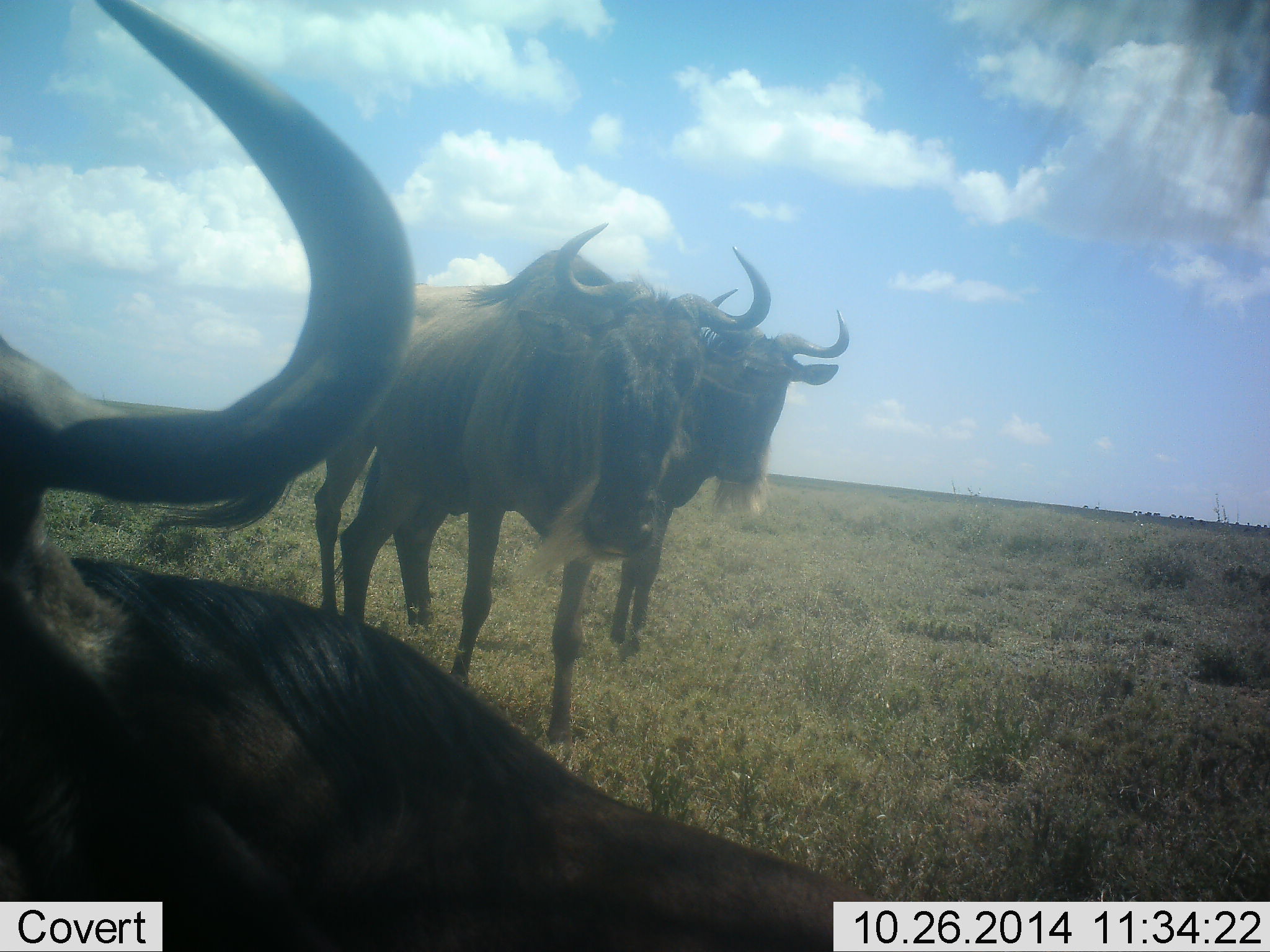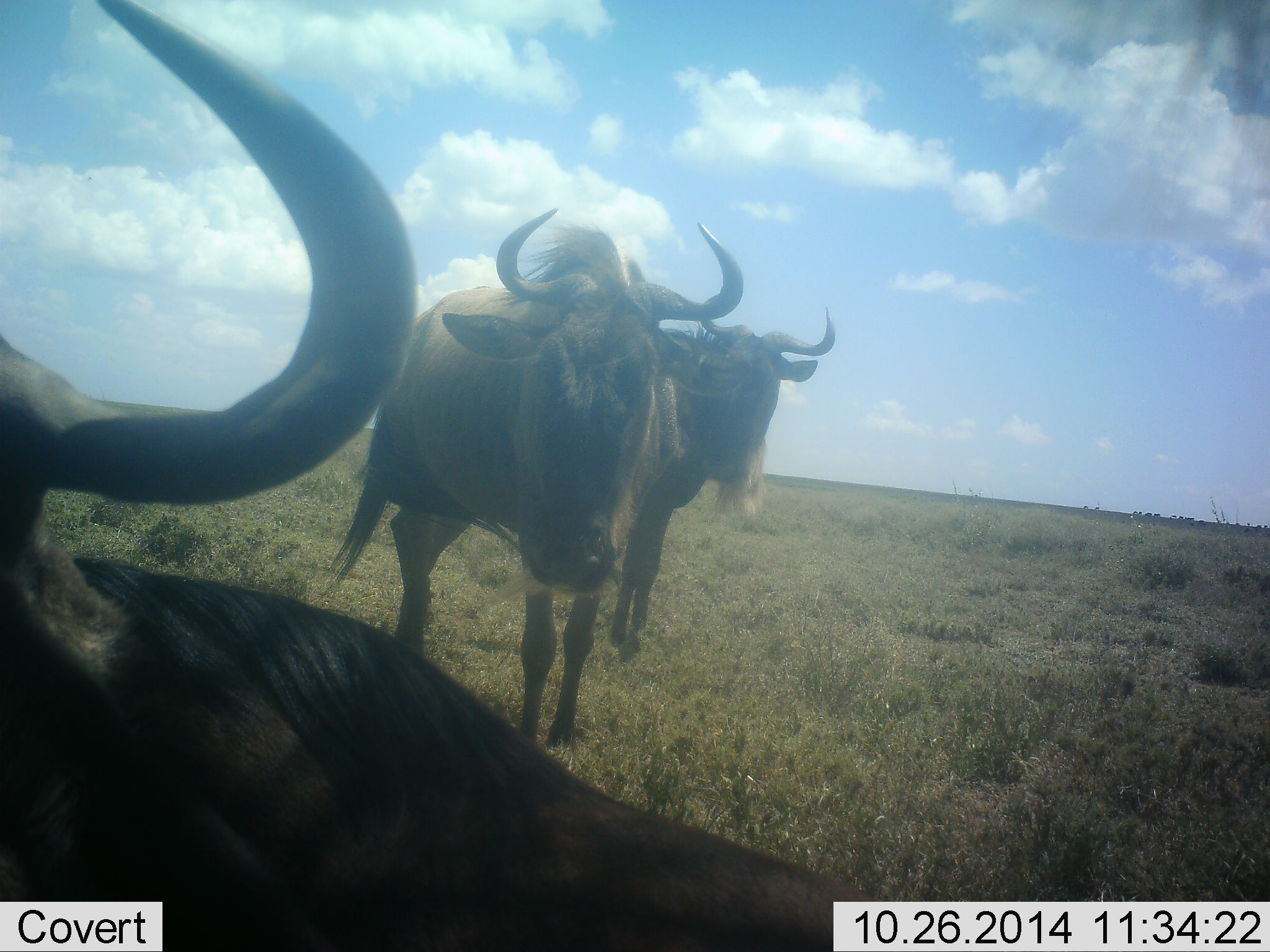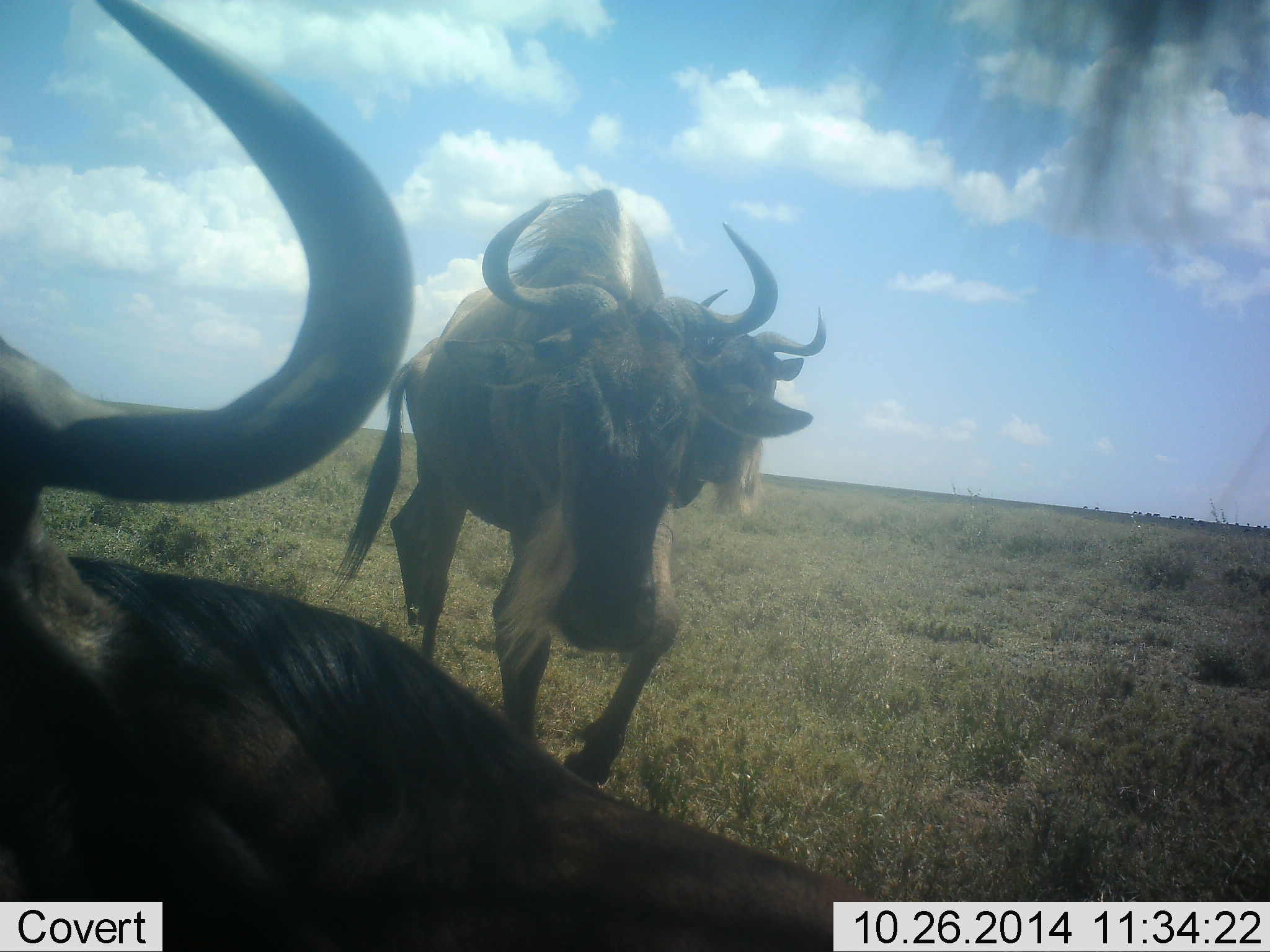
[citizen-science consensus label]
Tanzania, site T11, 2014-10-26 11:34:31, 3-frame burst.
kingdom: Animalia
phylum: Chordata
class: Mammalia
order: Artiodactyla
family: Bovidae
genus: Connochaetes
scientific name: Connochaetes taurinus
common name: blue wildebeest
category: wildebeest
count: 3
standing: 60%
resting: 70%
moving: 40%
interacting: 0%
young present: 0%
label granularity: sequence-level